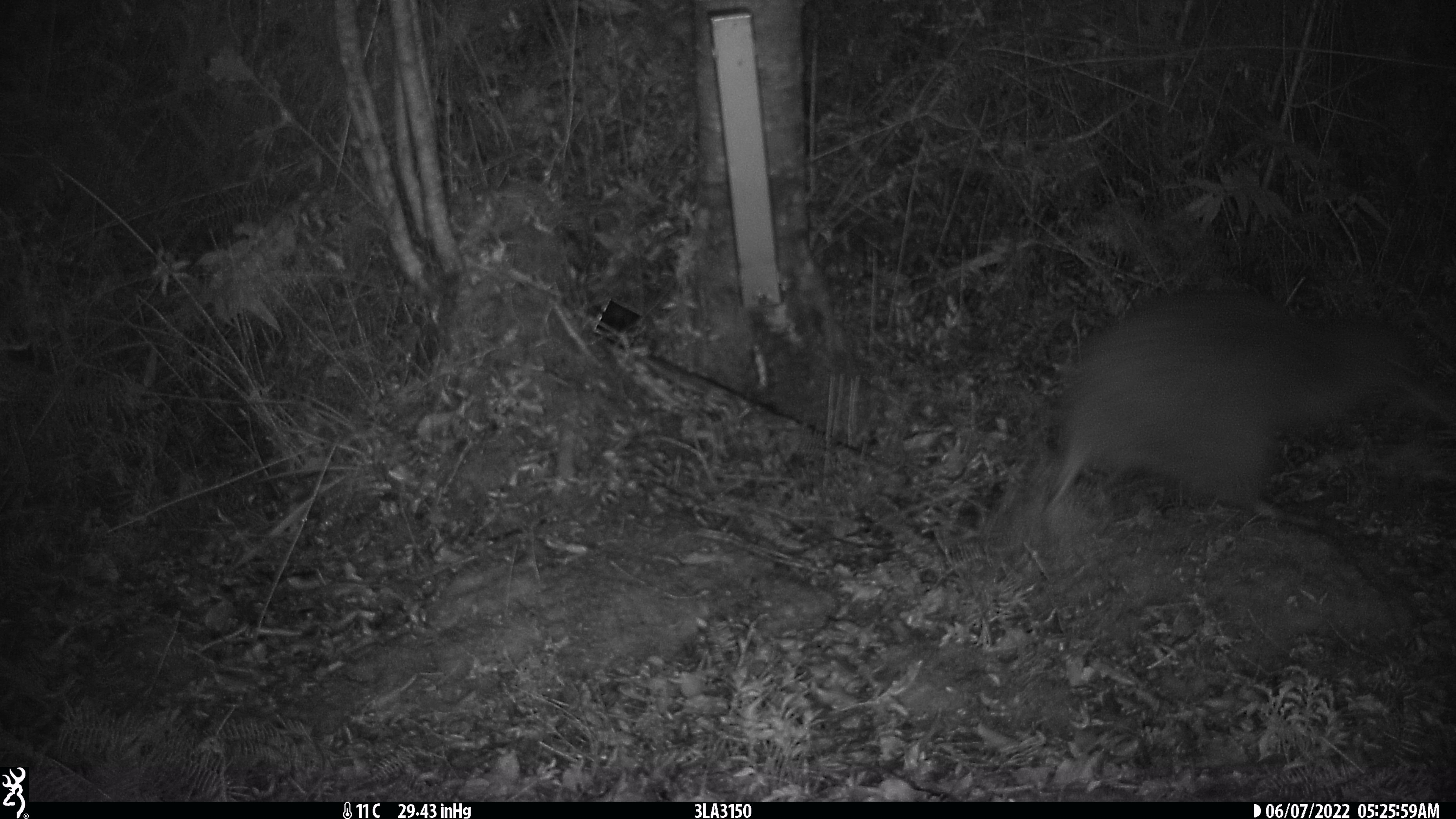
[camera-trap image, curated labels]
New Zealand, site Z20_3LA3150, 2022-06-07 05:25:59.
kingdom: Animalia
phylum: Chordata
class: Aves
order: Apterygiformes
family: Apterygidae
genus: Apteryx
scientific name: Apteryx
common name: kiwi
Kiwi (Apteryx).